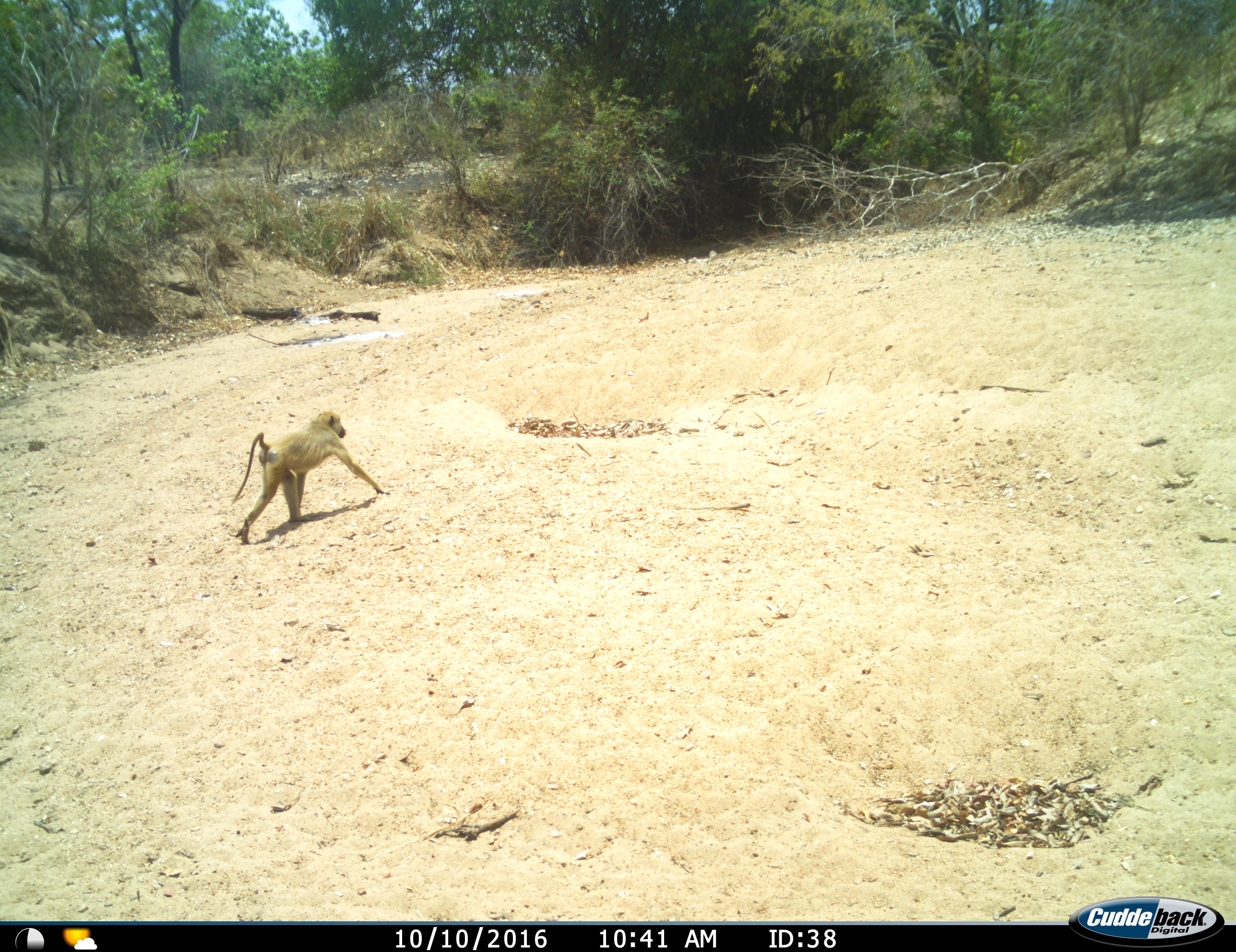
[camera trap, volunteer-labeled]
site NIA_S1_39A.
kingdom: Animalia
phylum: Chordata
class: Mammalia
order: Primates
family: Cercopithecidae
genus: Papio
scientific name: Papio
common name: baboon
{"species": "baboon (Papio)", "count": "1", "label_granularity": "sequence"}